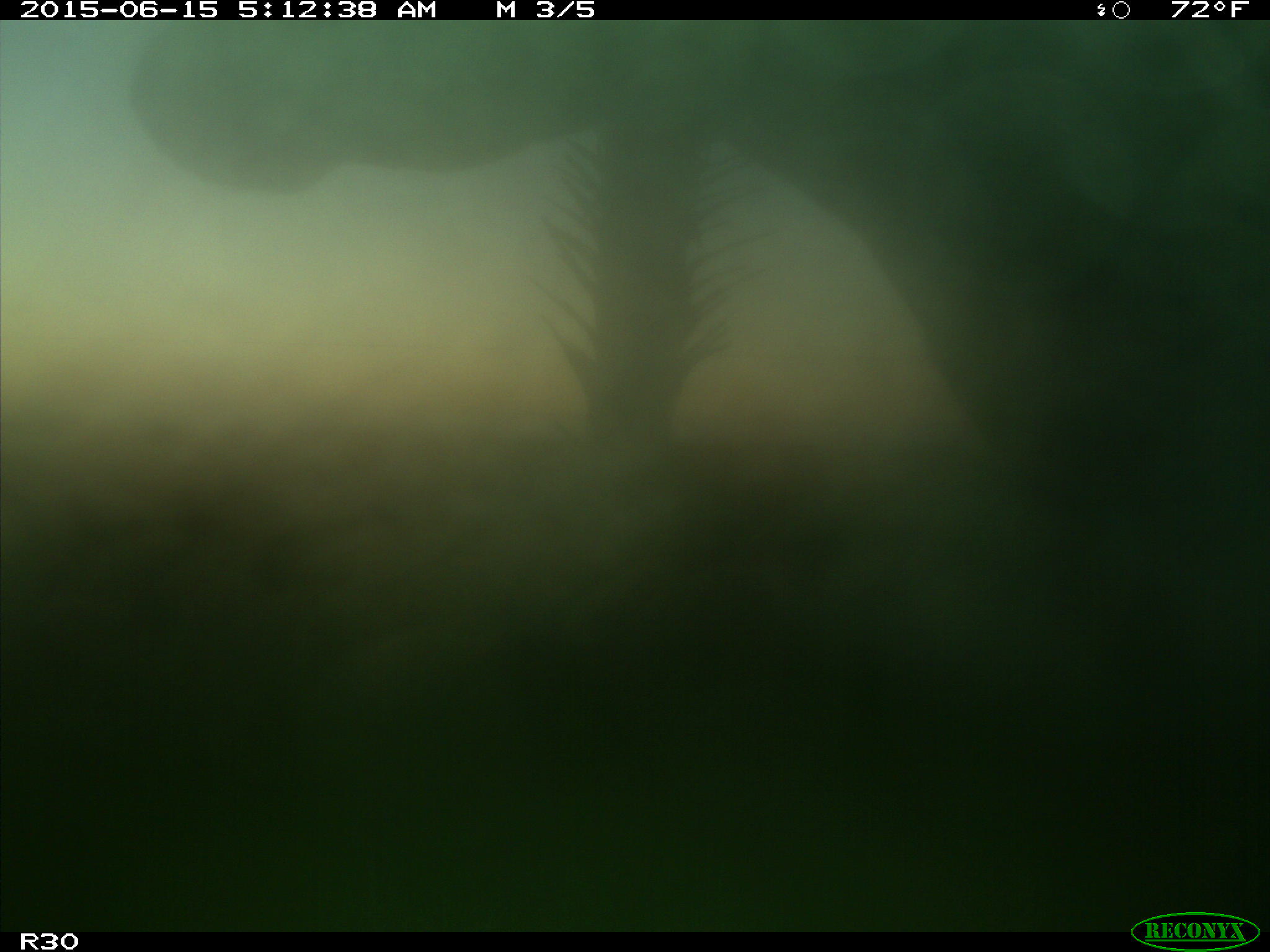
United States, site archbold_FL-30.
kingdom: Animalia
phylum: Chordata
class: Mammalia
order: Artiodactyla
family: Bovidae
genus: Bos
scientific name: Bos taurus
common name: domestic cow